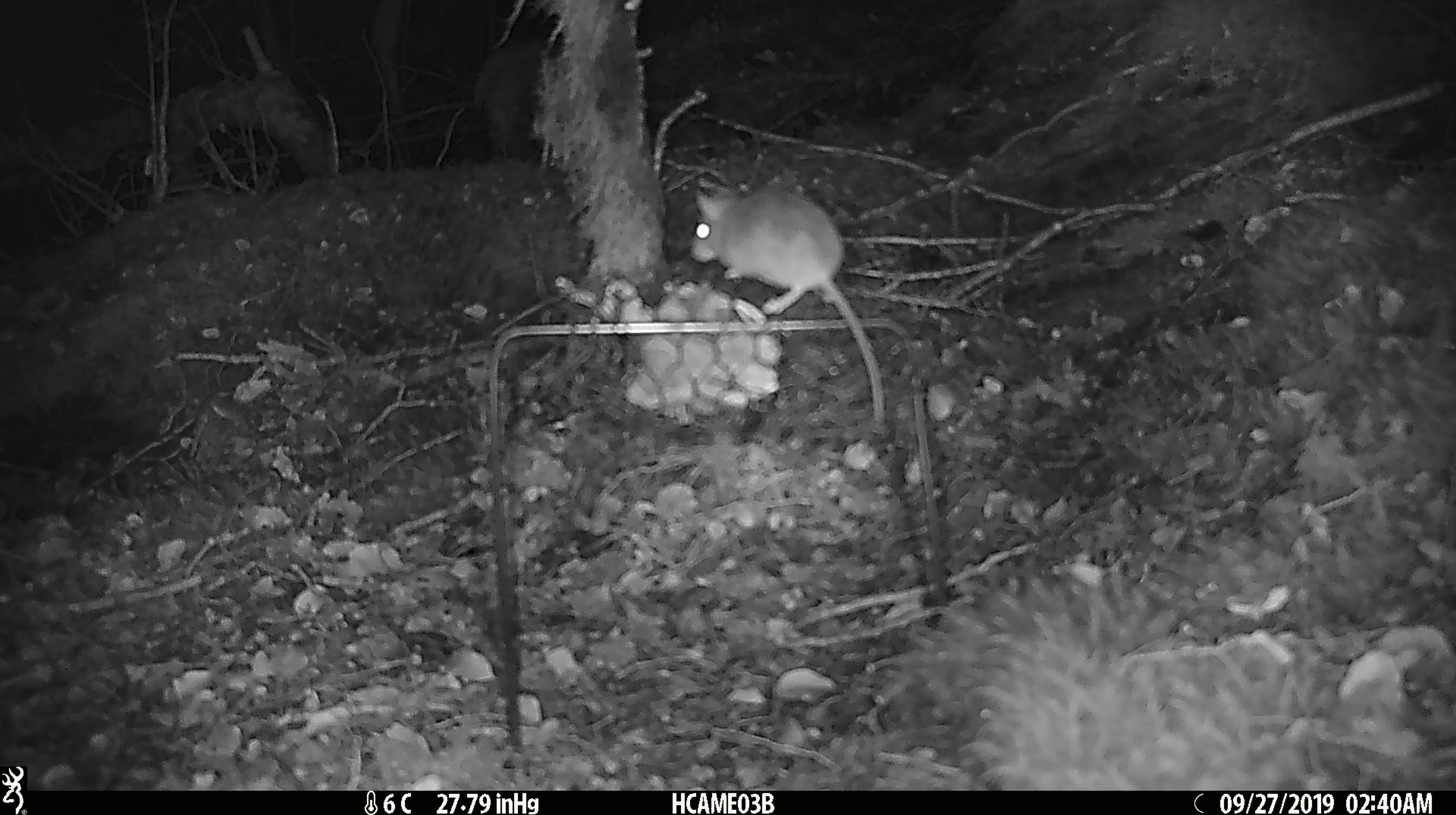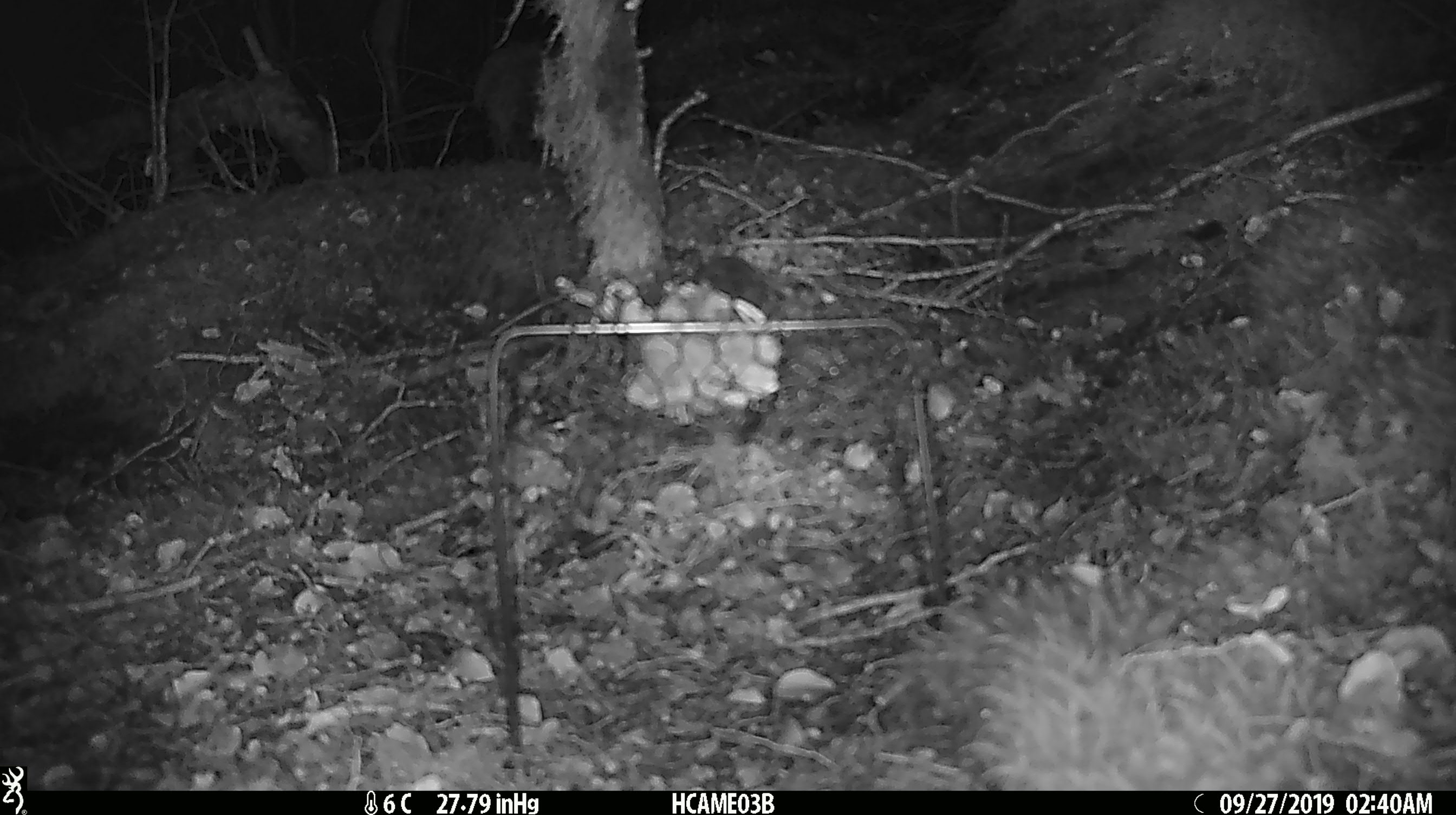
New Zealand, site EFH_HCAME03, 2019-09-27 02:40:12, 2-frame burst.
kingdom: Animalia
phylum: Chordata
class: Mammalia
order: Rodentia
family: Muridae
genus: Mus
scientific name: Mus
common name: mouse